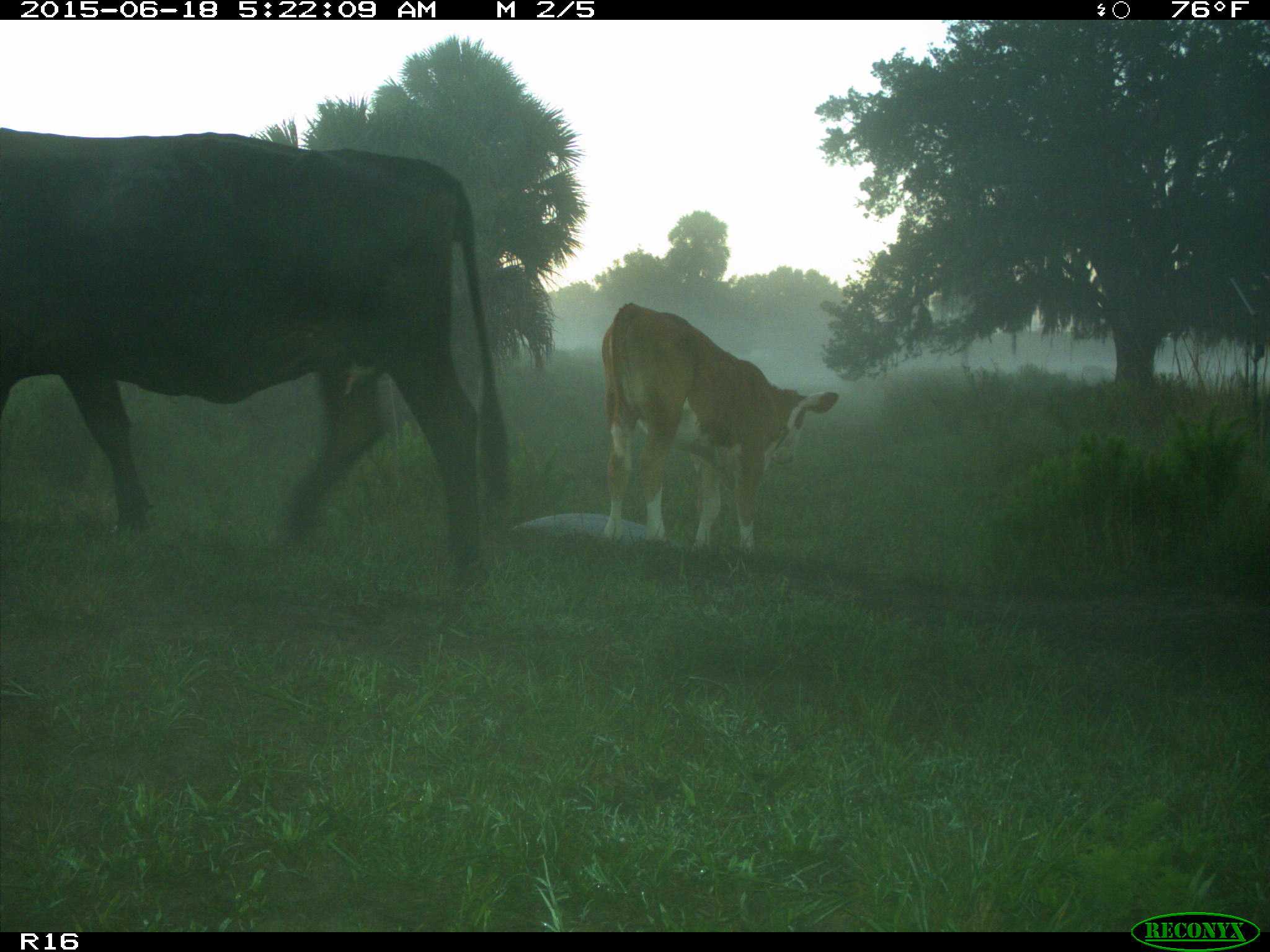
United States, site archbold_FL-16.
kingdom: Animalia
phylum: Chordata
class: Mammalia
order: Artiodactyla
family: Bovidae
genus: Bos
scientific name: Bos taurus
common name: domestic cow